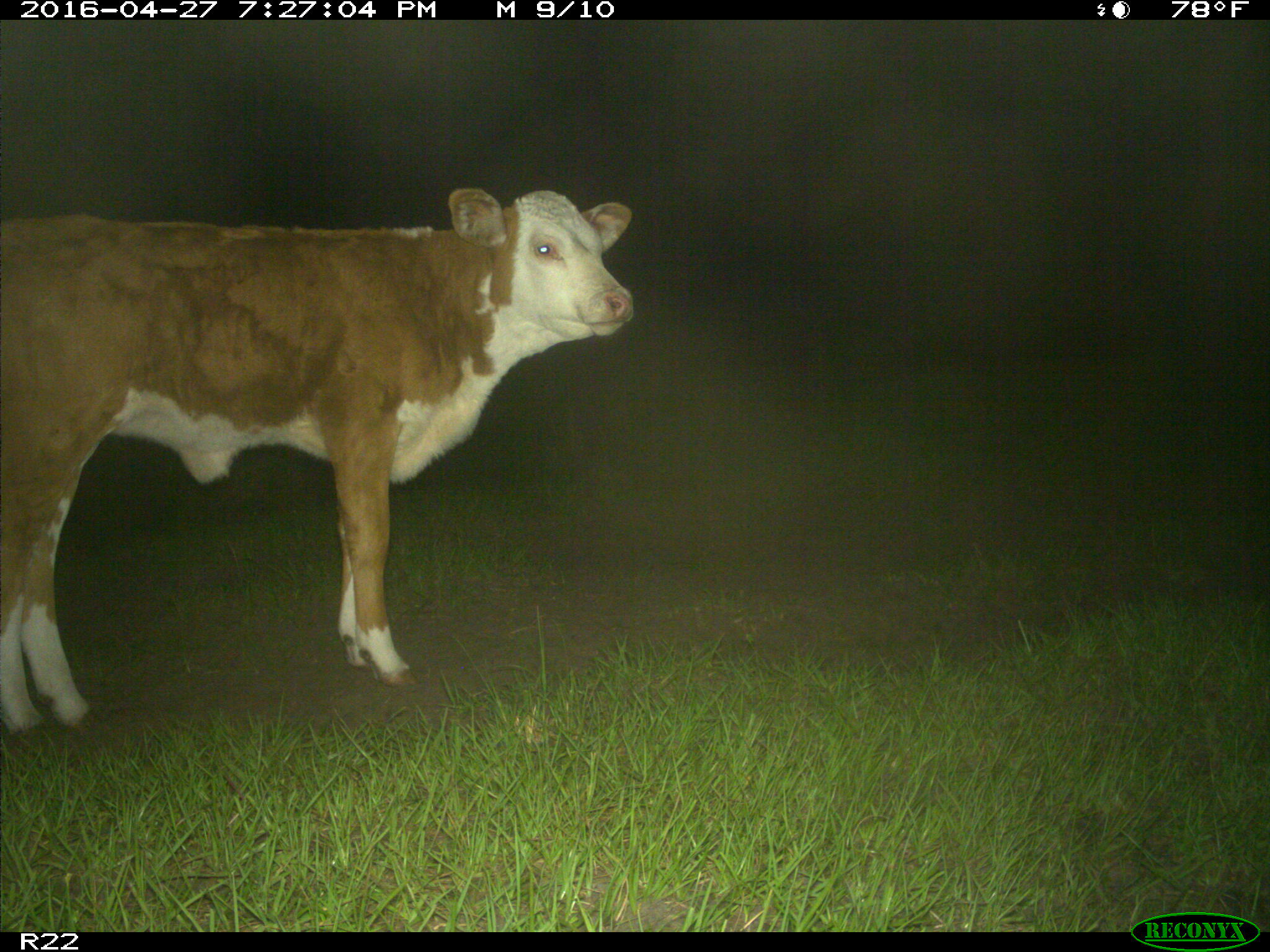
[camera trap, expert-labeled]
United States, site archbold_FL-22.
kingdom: Animalia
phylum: Chordata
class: Mammalia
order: Artiodactyla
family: Bovidae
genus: Bos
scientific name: Bos taurus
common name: domestic cow